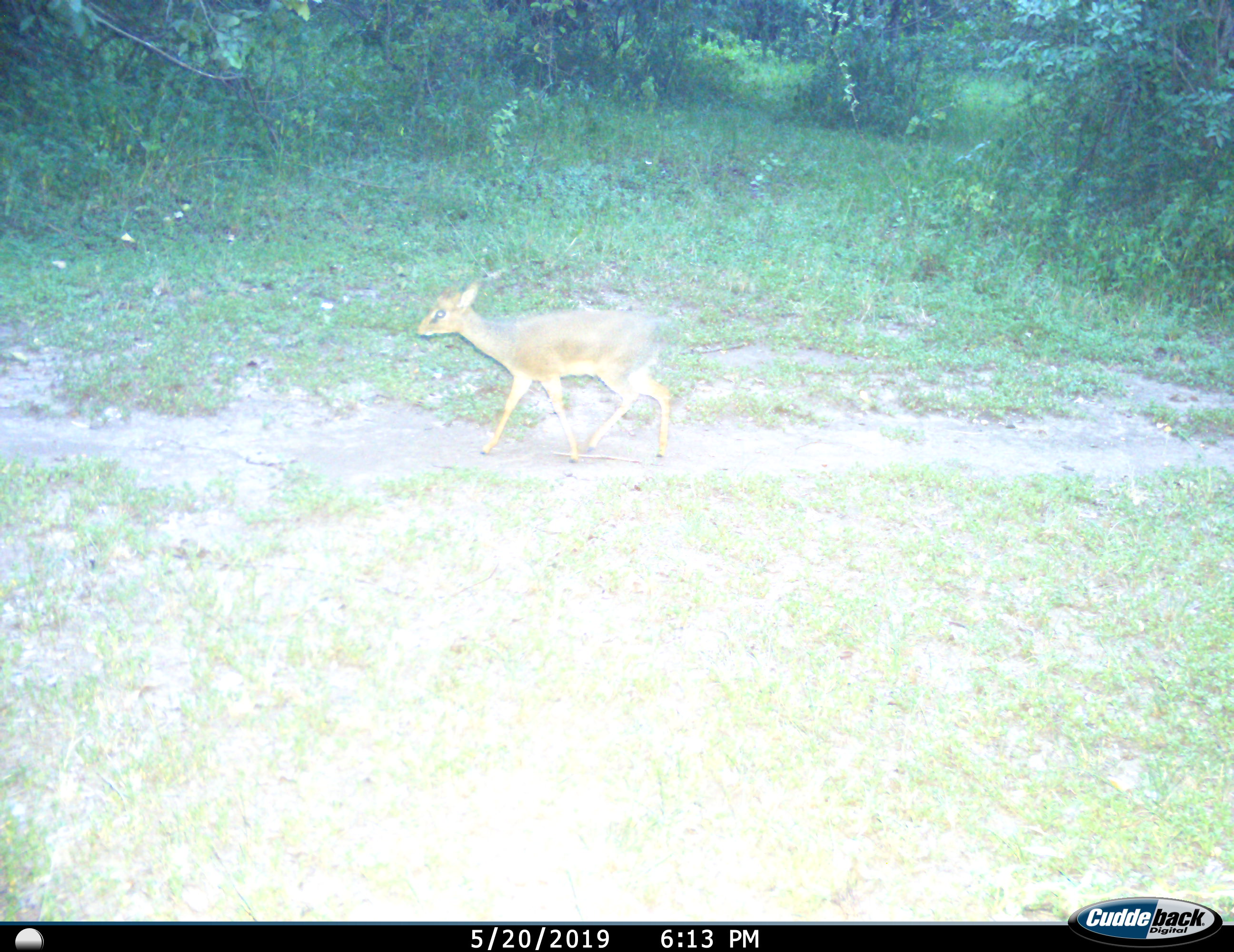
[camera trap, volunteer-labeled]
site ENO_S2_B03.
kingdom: Animalia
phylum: Chordata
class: Mammalia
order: Artiodactyla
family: Bovidae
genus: Madoqua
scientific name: Madoqua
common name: dik-dik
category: dikdik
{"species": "dikdik (dik-dik) (Madoqua)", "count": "1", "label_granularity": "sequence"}